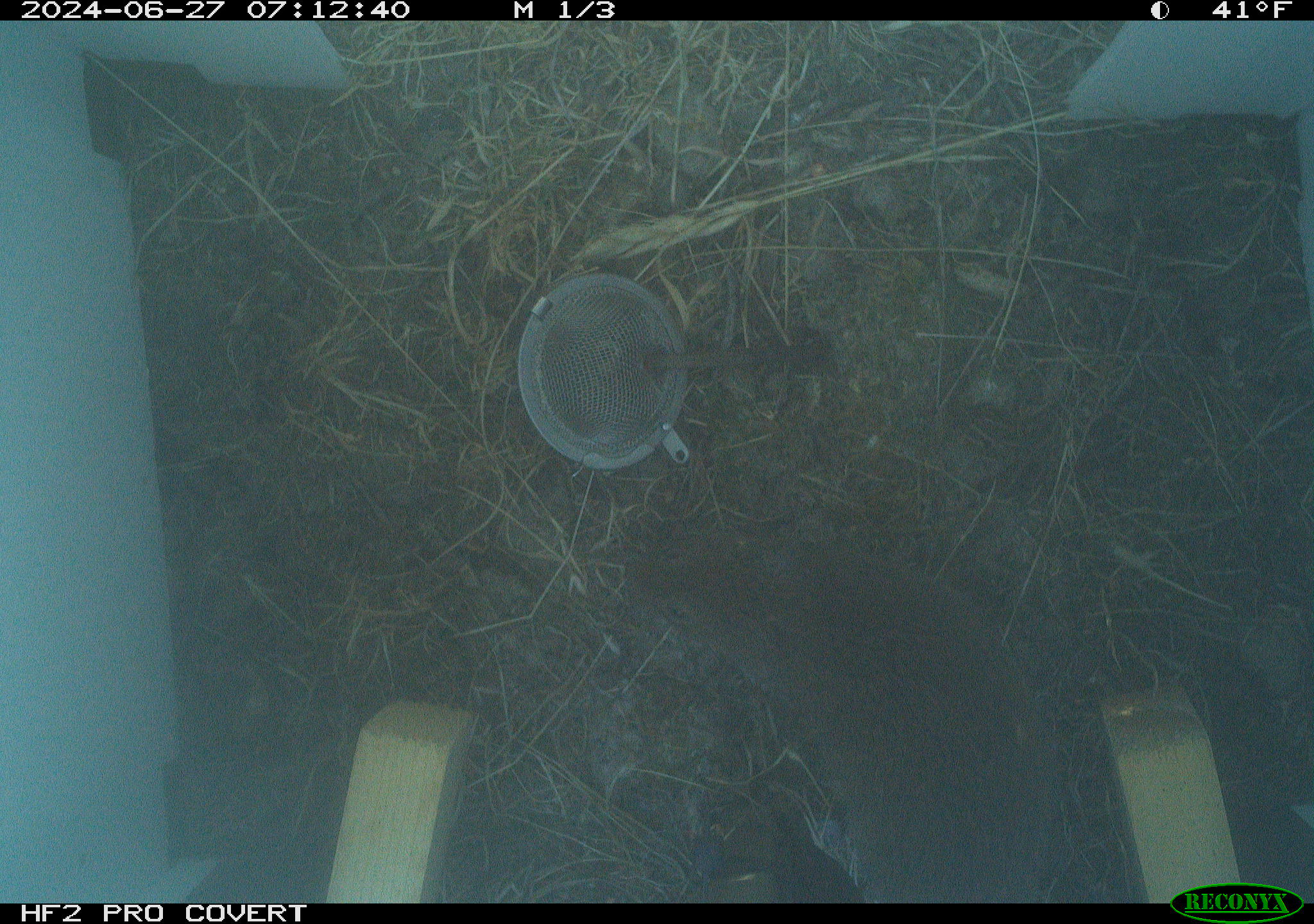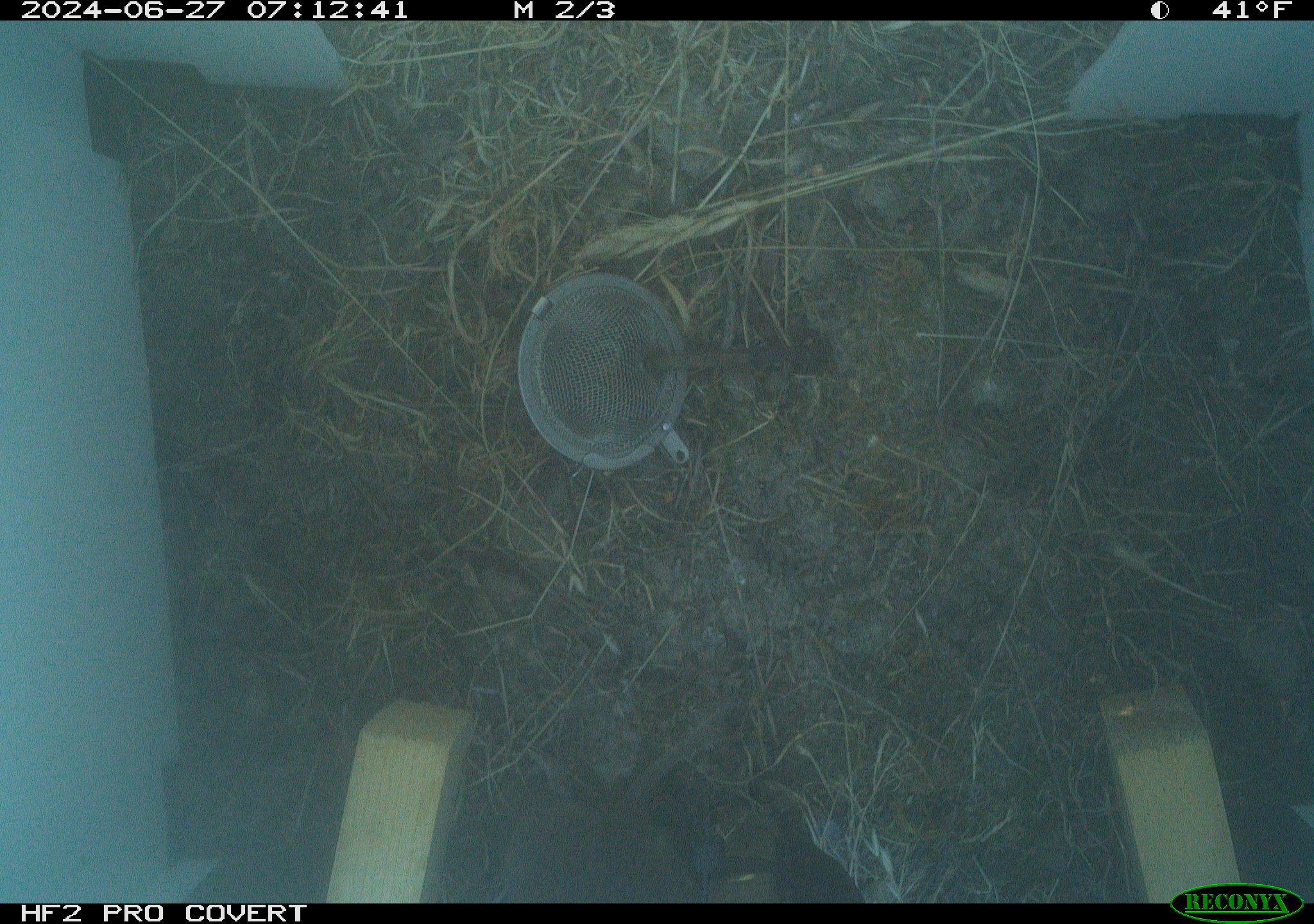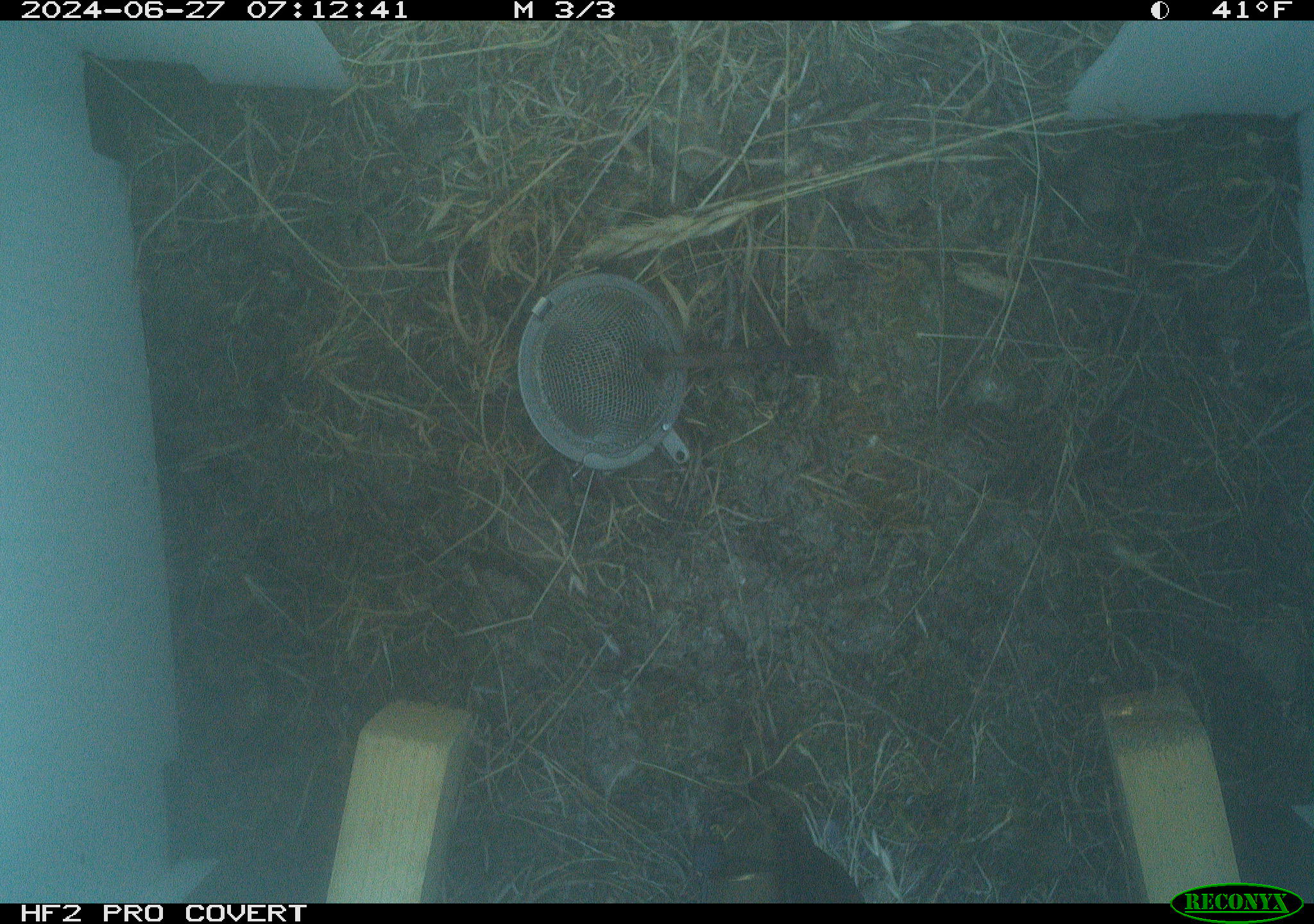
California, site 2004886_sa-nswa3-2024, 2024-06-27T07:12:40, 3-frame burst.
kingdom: Animalia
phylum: Chordata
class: Mammalia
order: Rodentia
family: Cricetidae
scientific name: Arvicolinae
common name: voles, lemmings, and muskrats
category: arvicolinae subfamily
Arvicolinae subfamily (voles, lemmings, and muskrats) (Arvicolinae).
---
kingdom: Animalia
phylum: Chordata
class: Mammalia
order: Rodentia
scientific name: Rodentia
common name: rodent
Rodent (Rodentia).